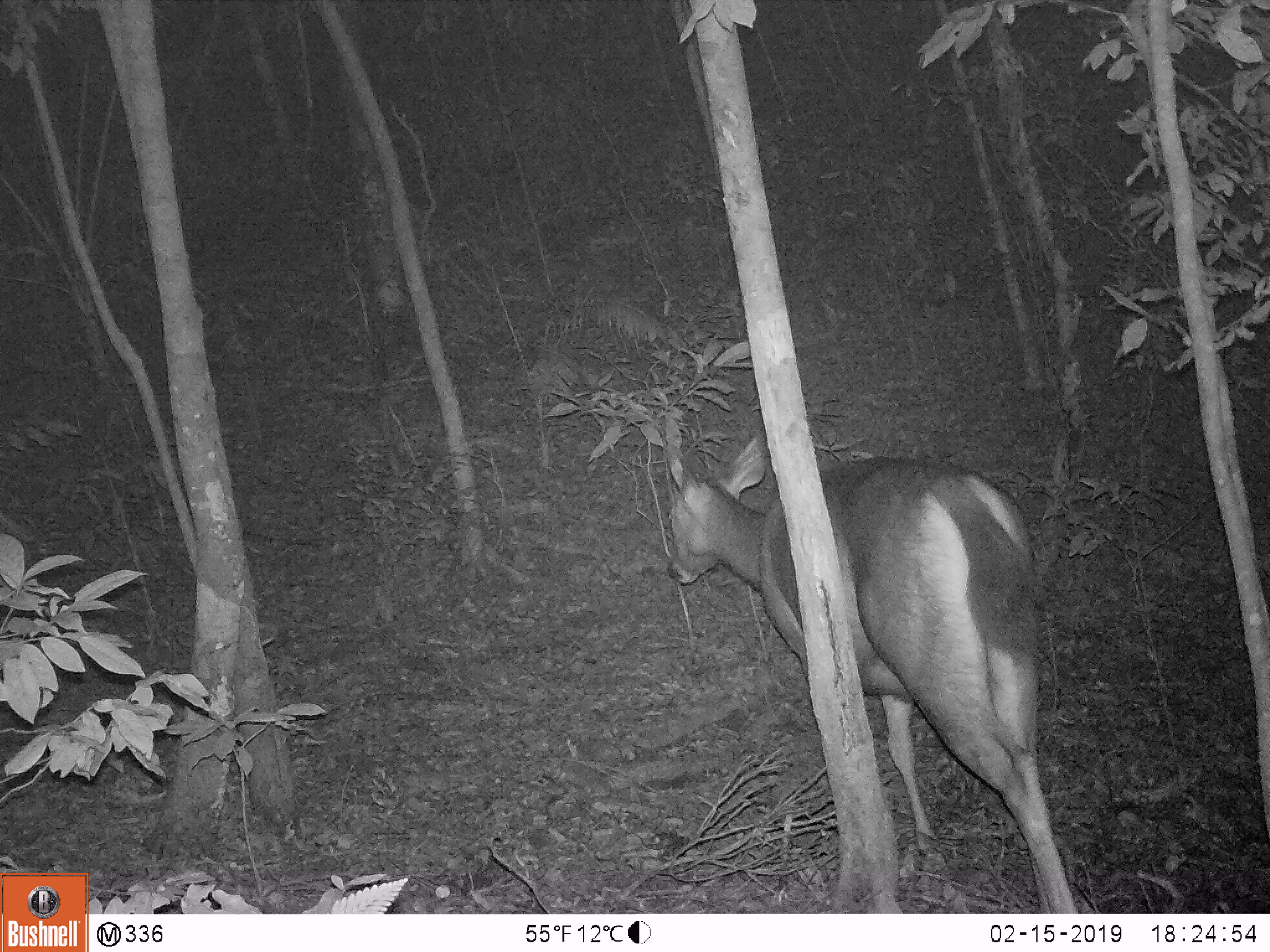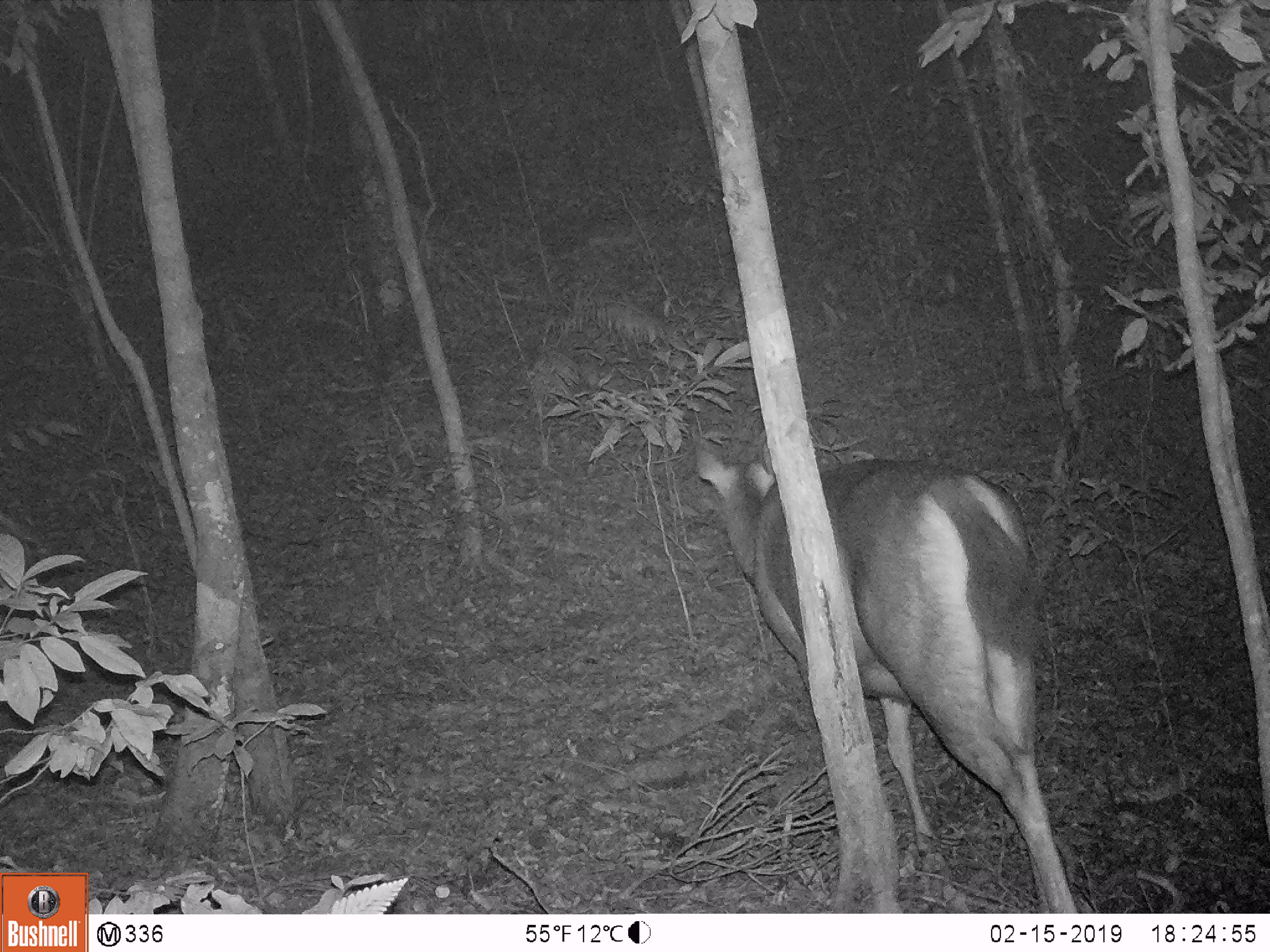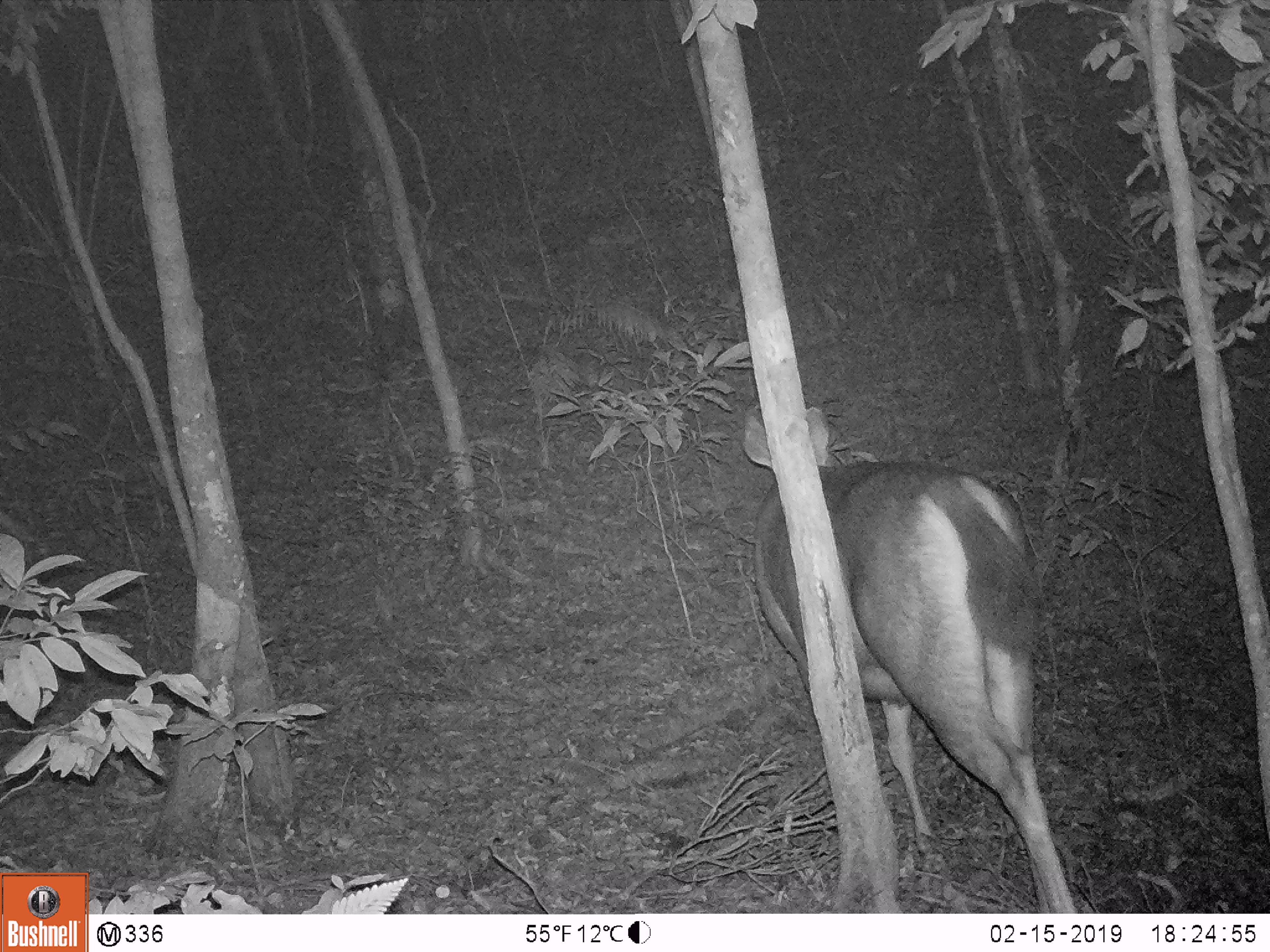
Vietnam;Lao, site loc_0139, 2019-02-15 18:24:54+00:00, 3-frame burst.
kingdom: Animalia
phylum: Chordata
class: Mammalia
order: Artiodactyla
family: Cervidae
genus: Rusa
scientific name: Rusa unicolor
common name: sambar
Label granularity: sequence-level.